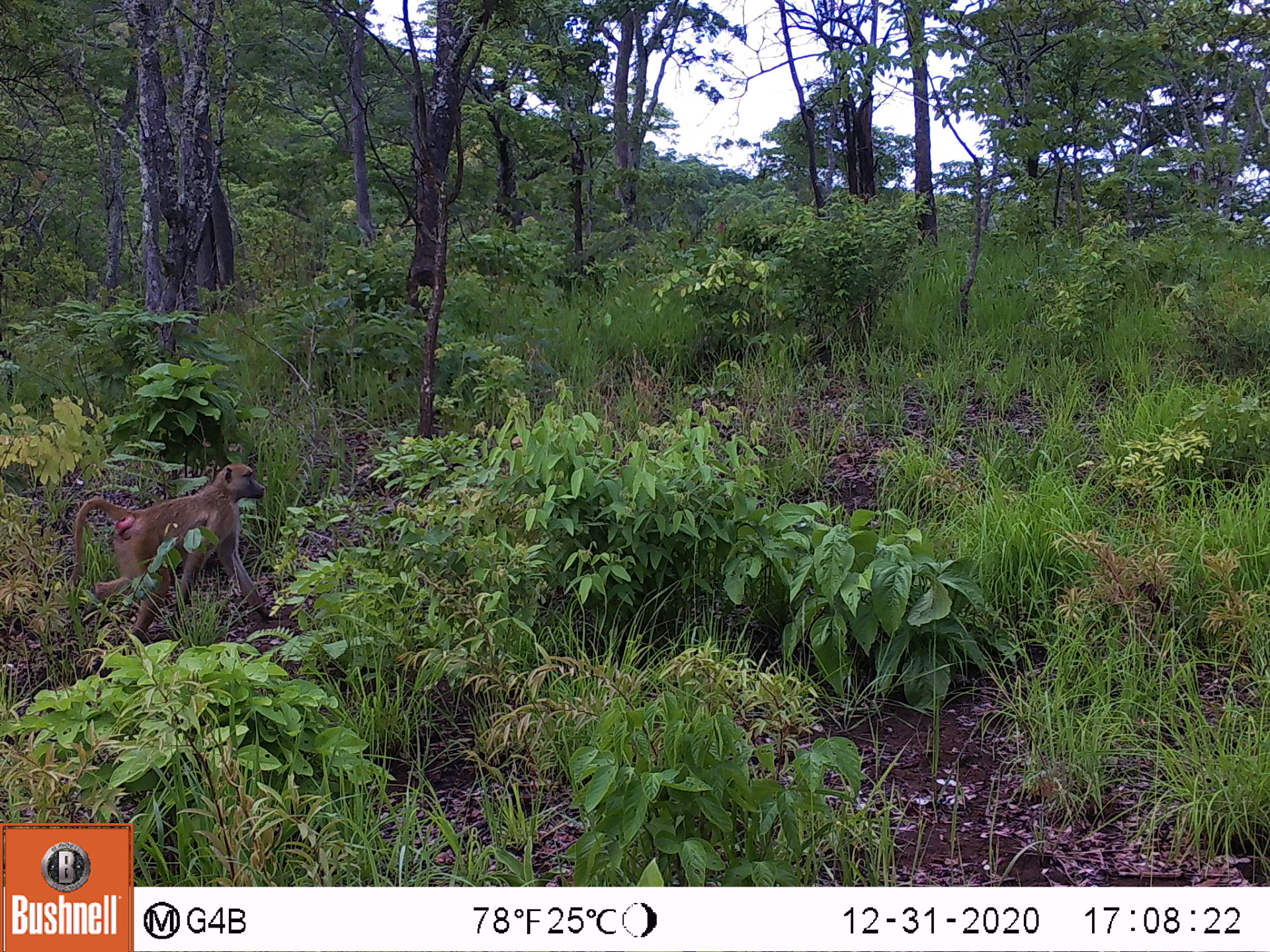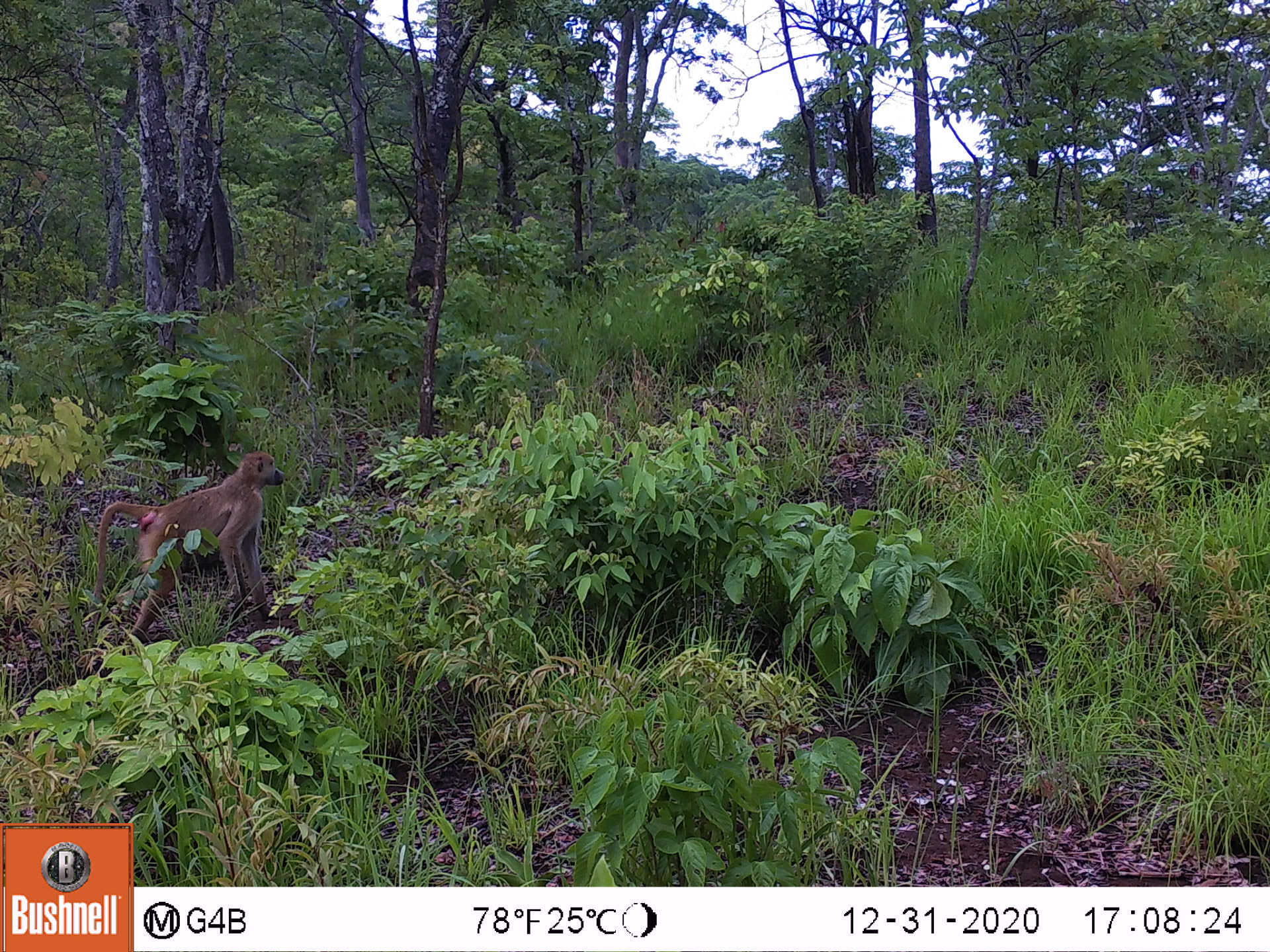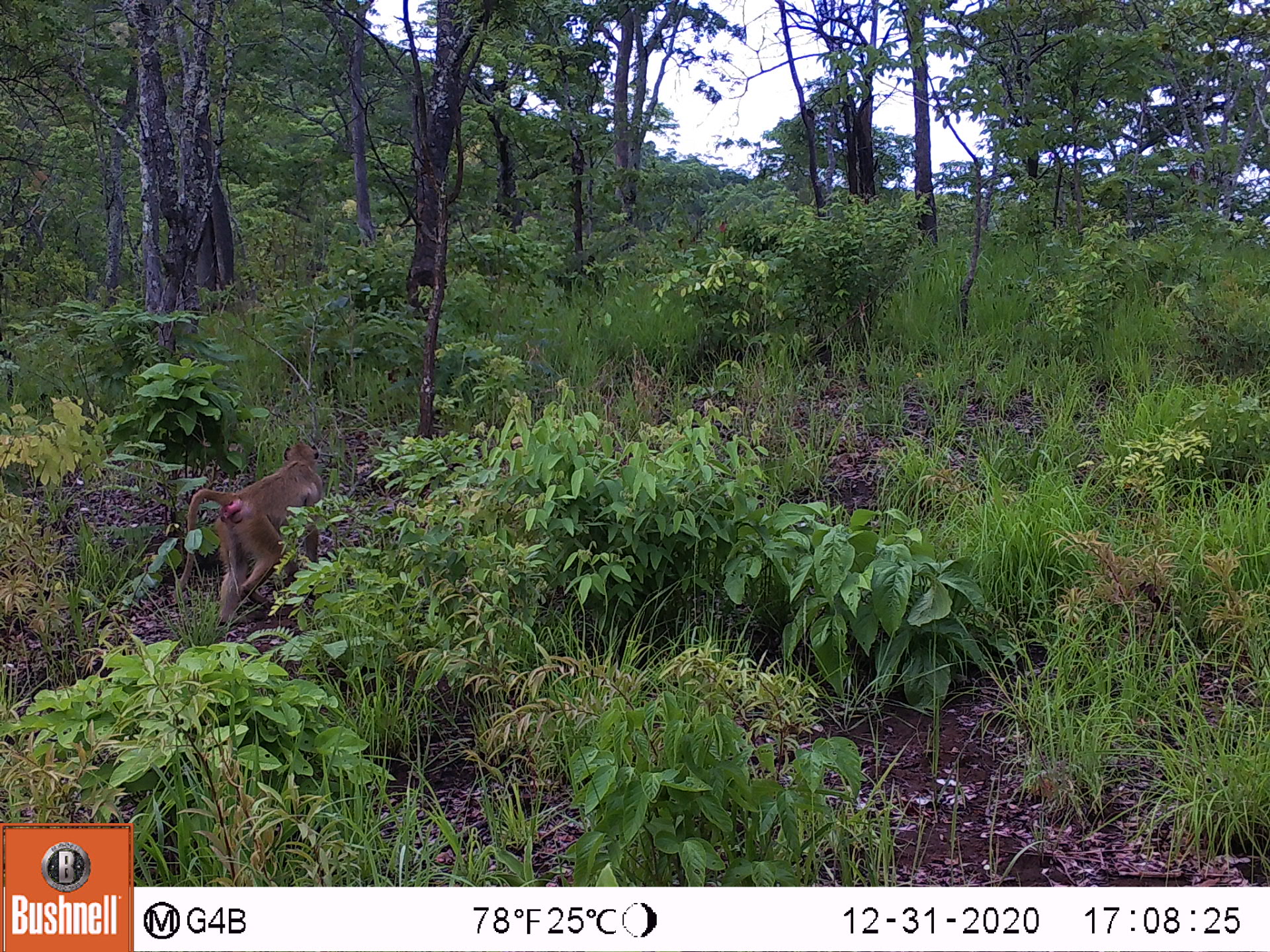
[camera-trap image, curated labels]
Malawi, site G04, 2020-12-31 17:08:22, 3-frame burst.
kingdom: Animalia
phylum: Chordata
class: Mammalia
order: Primates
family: Cercopithecidae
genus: Papio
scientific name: Papio cynocephalus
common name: yellow baboon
Yellow baboon (Papio cynocephalus), count 1.